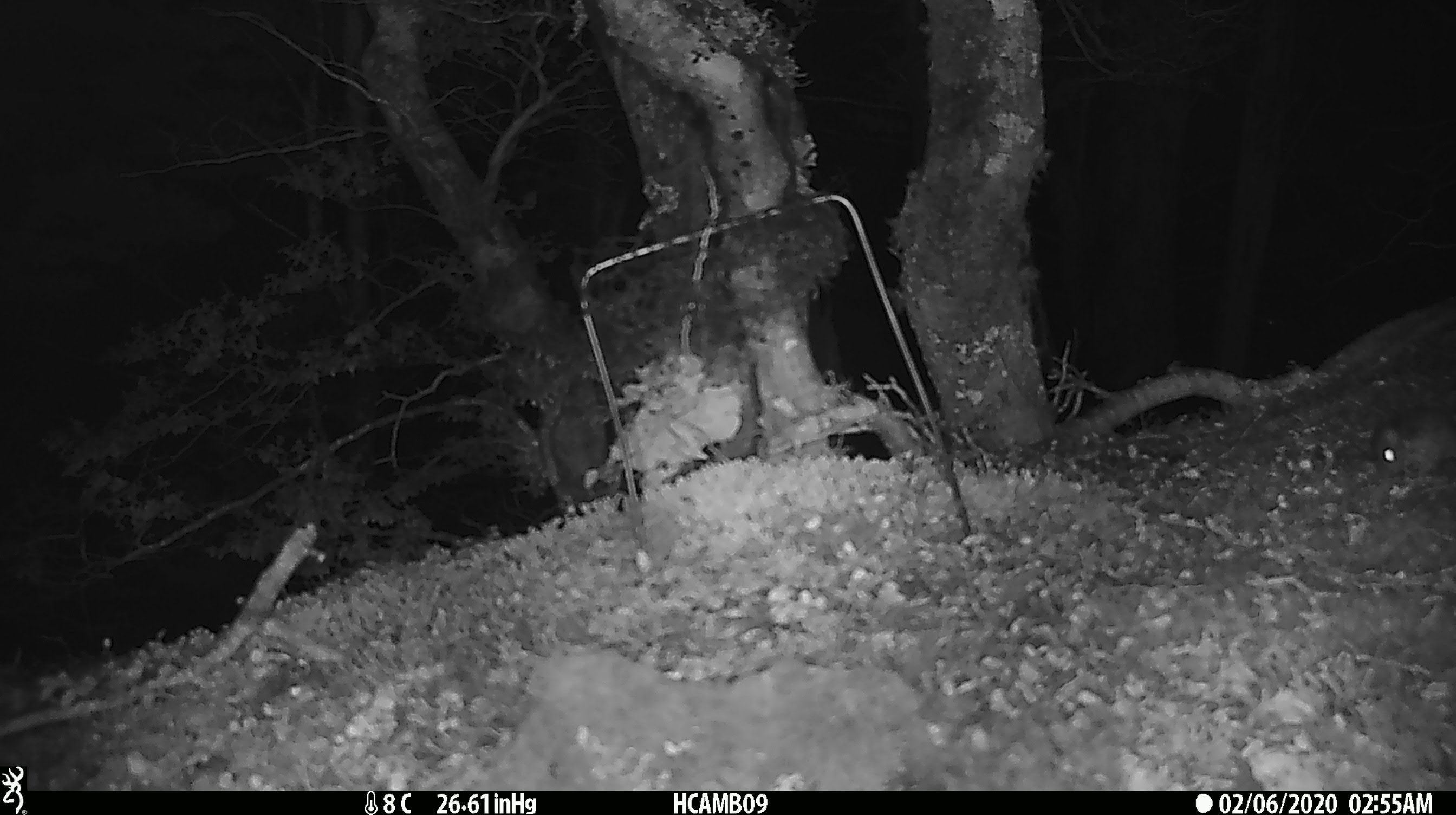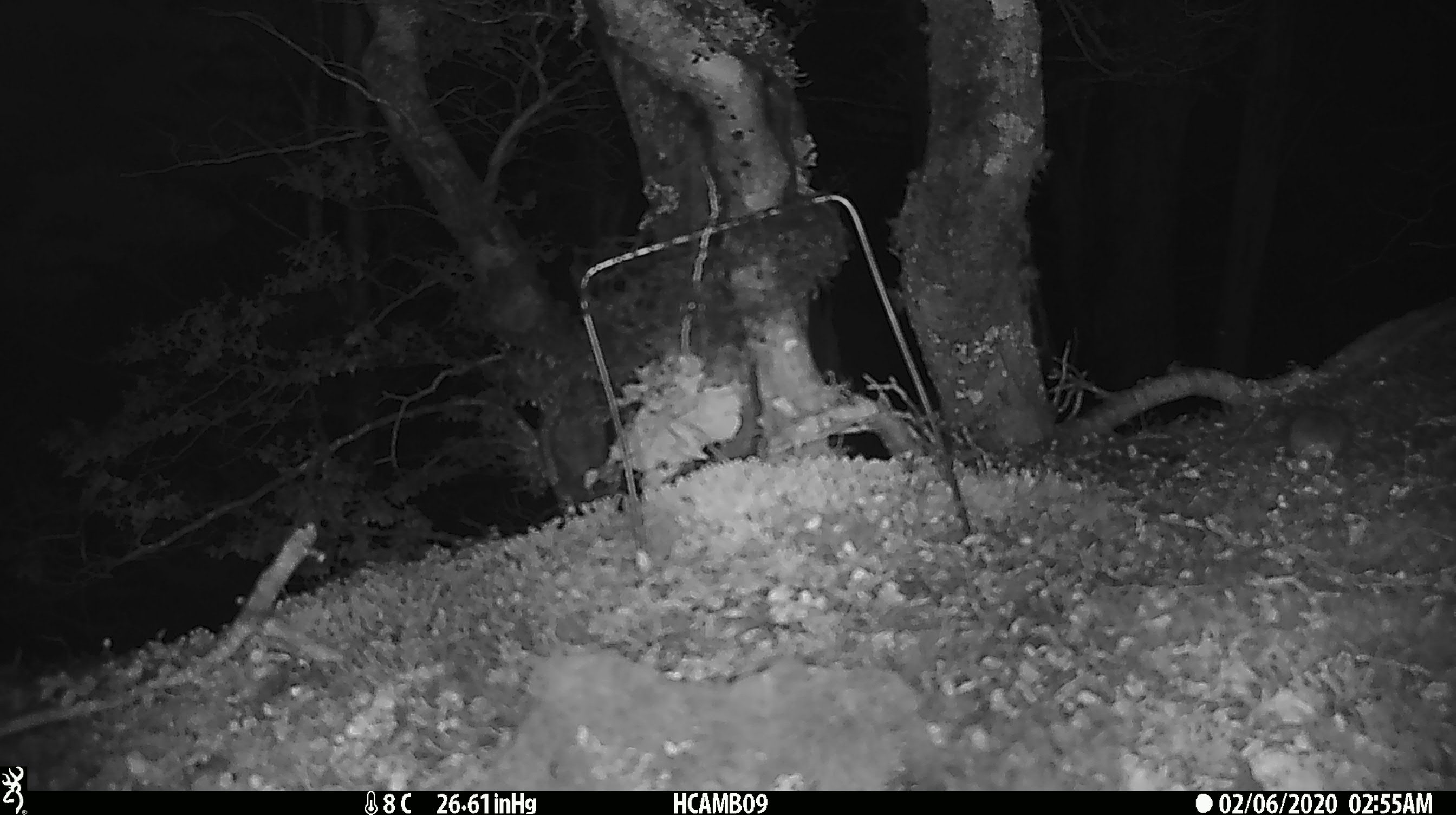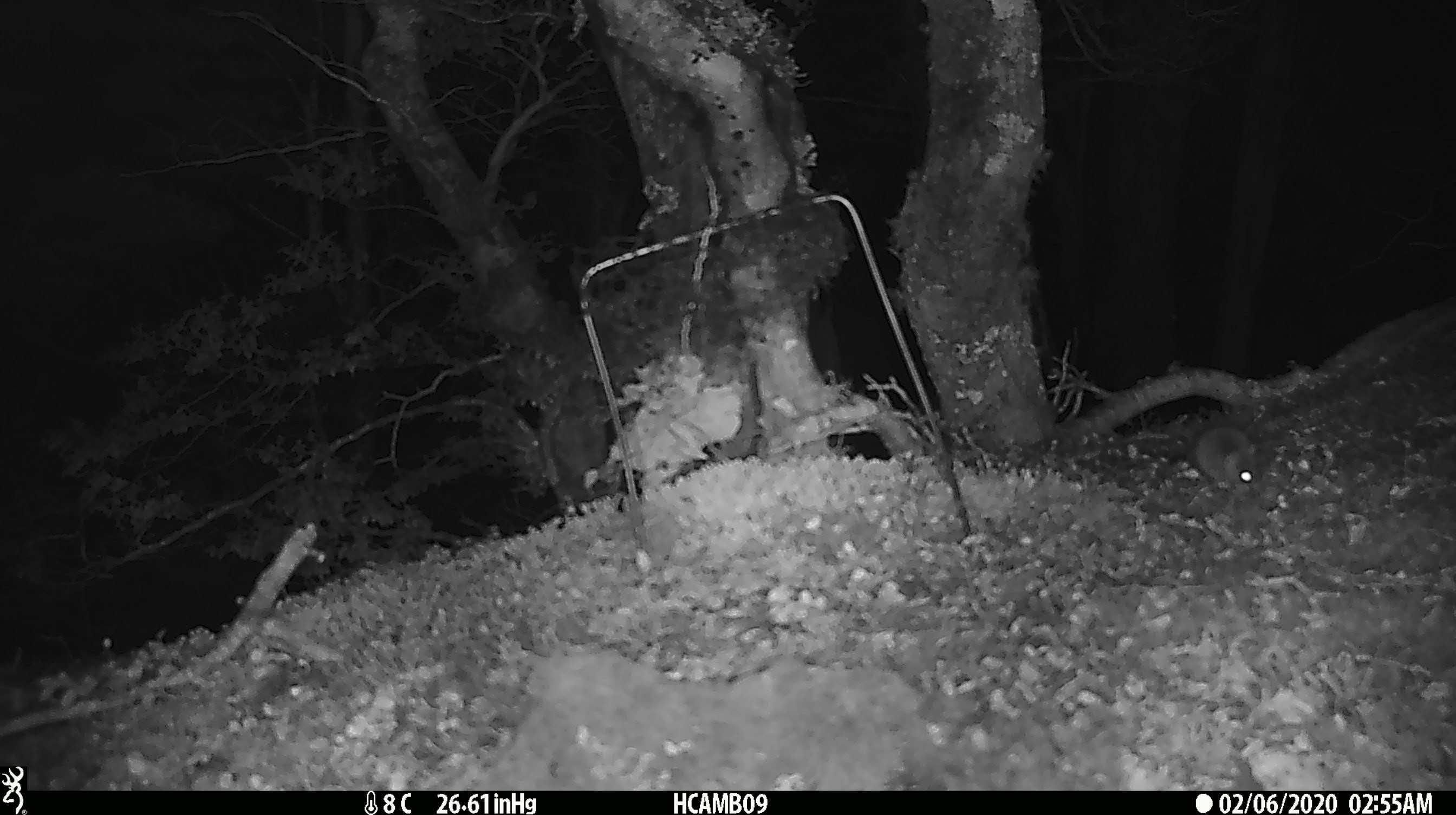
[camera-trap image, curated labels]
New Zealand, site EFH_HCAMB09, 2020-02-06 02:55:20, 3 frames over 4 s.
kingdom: Animalia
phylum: Chordata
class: Mammalia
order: Rodentia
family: Muridae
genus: Mus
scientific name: Mus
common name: mouse